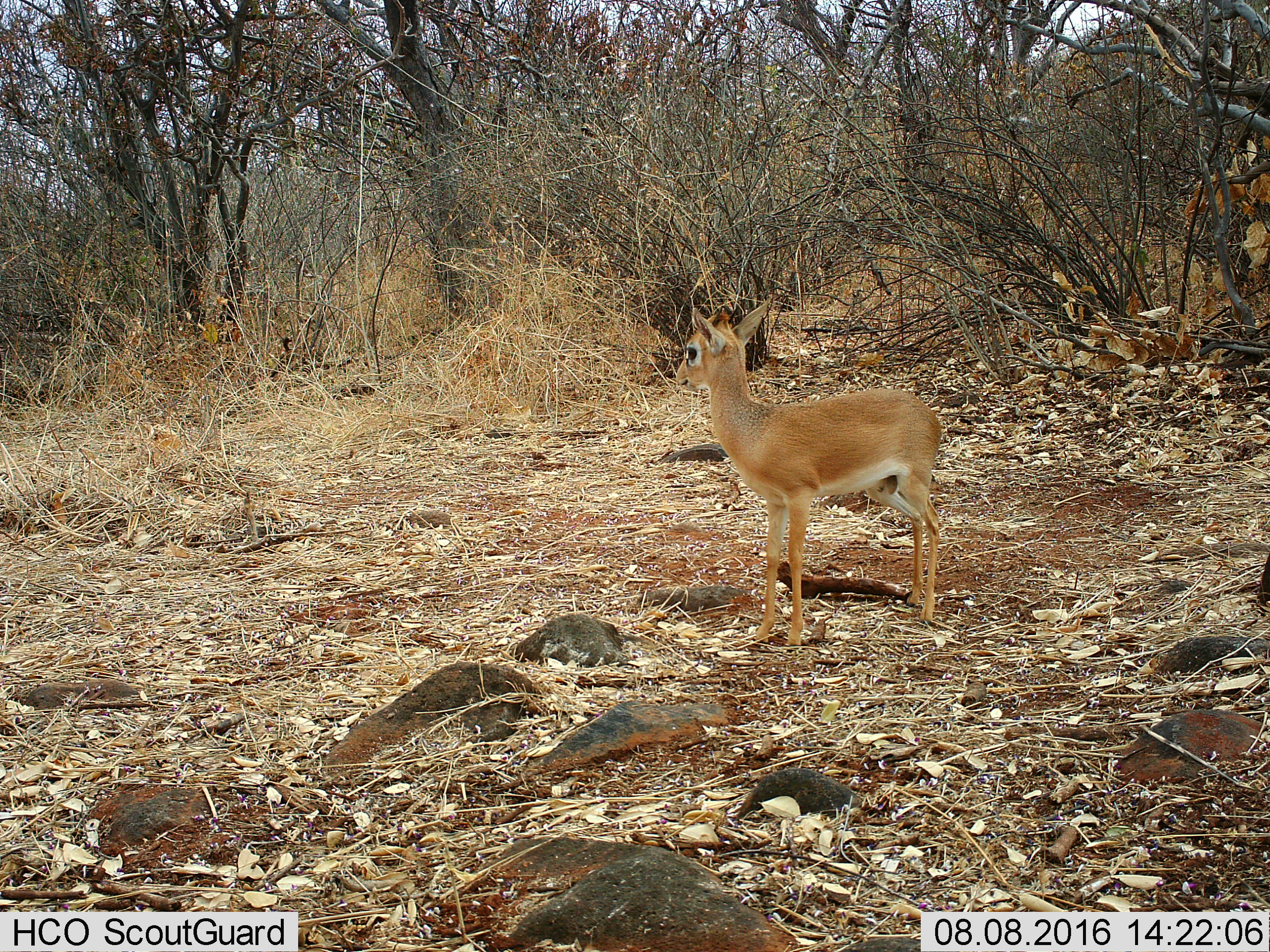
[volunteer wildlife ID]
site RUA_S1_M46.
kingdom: Animalia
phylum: Chordata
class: Mammalia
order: Artiodactyla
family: Bovidae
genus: Madoqua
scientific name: Madoqua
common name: dik-dik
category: dikdik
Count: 1.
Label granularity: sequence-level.